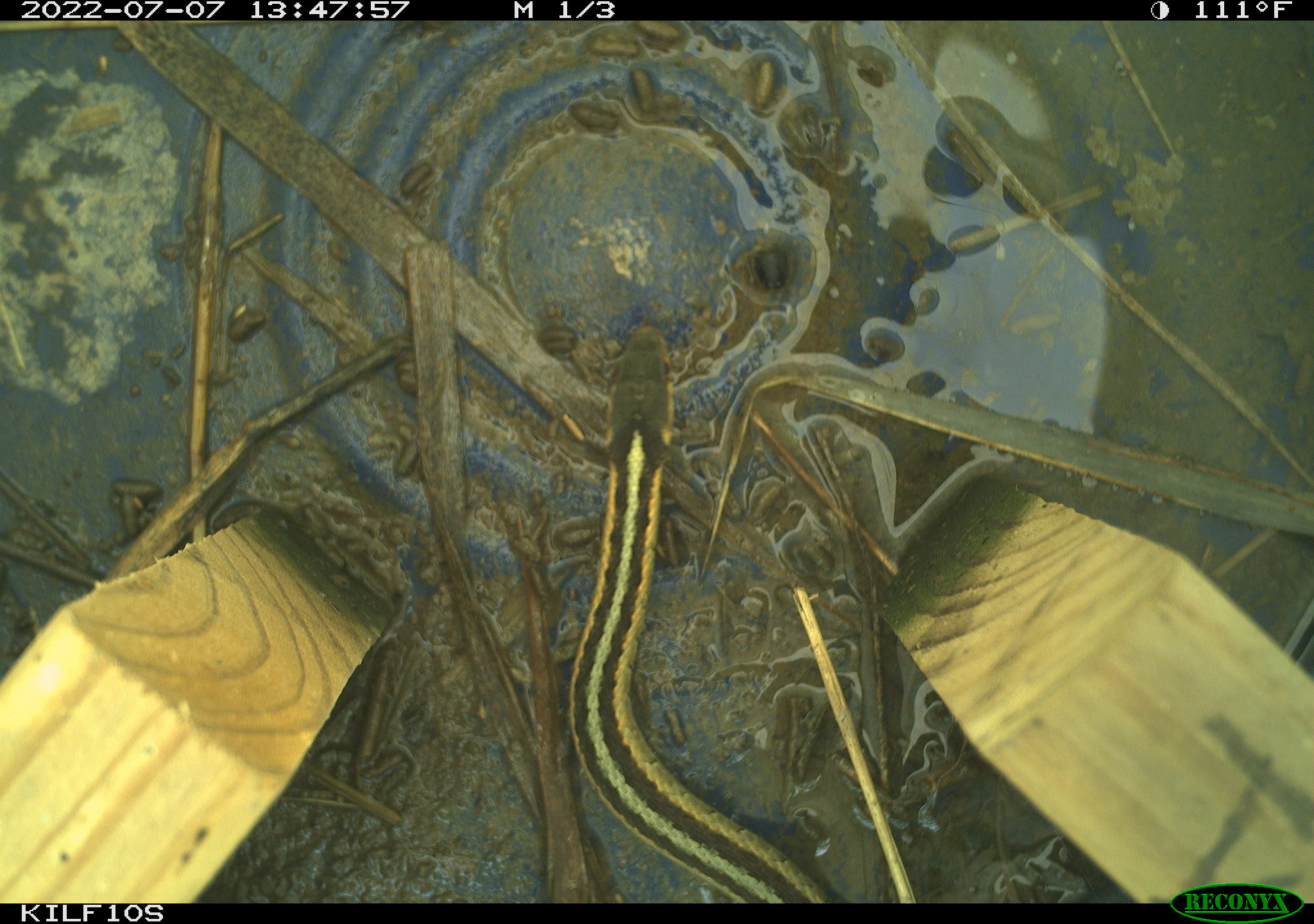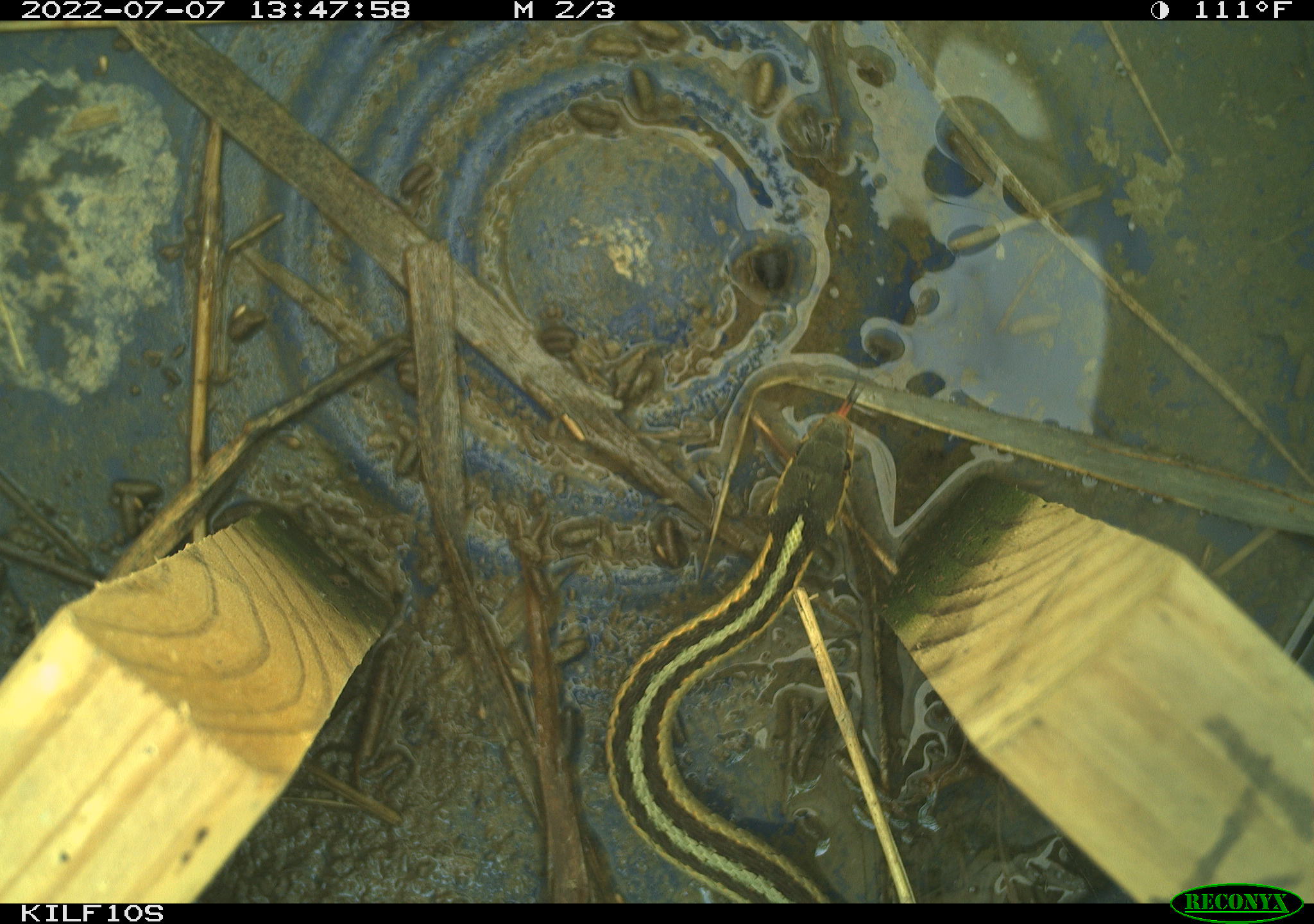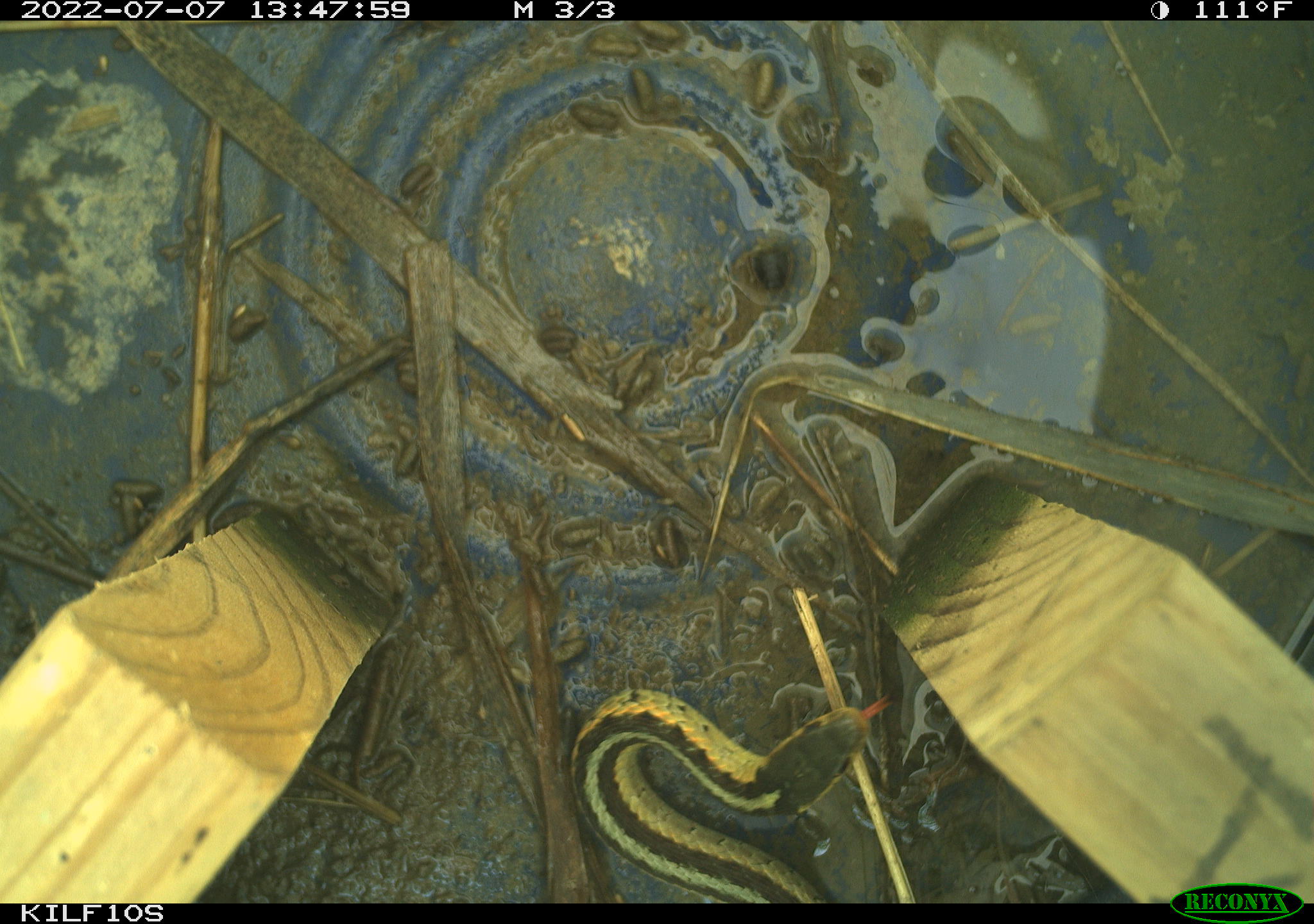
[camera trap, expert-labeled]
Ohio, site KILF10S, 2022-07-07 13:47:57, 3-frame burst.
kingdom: Animalia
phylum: Chordata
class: Reptilia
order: Squamata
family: Colubridae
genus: Thamnophis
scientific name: Thamnophis sirtalis sirtalis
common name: eastern gartersnake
Eastern gartersnake (Thamnophis sirtalis sirtalis).